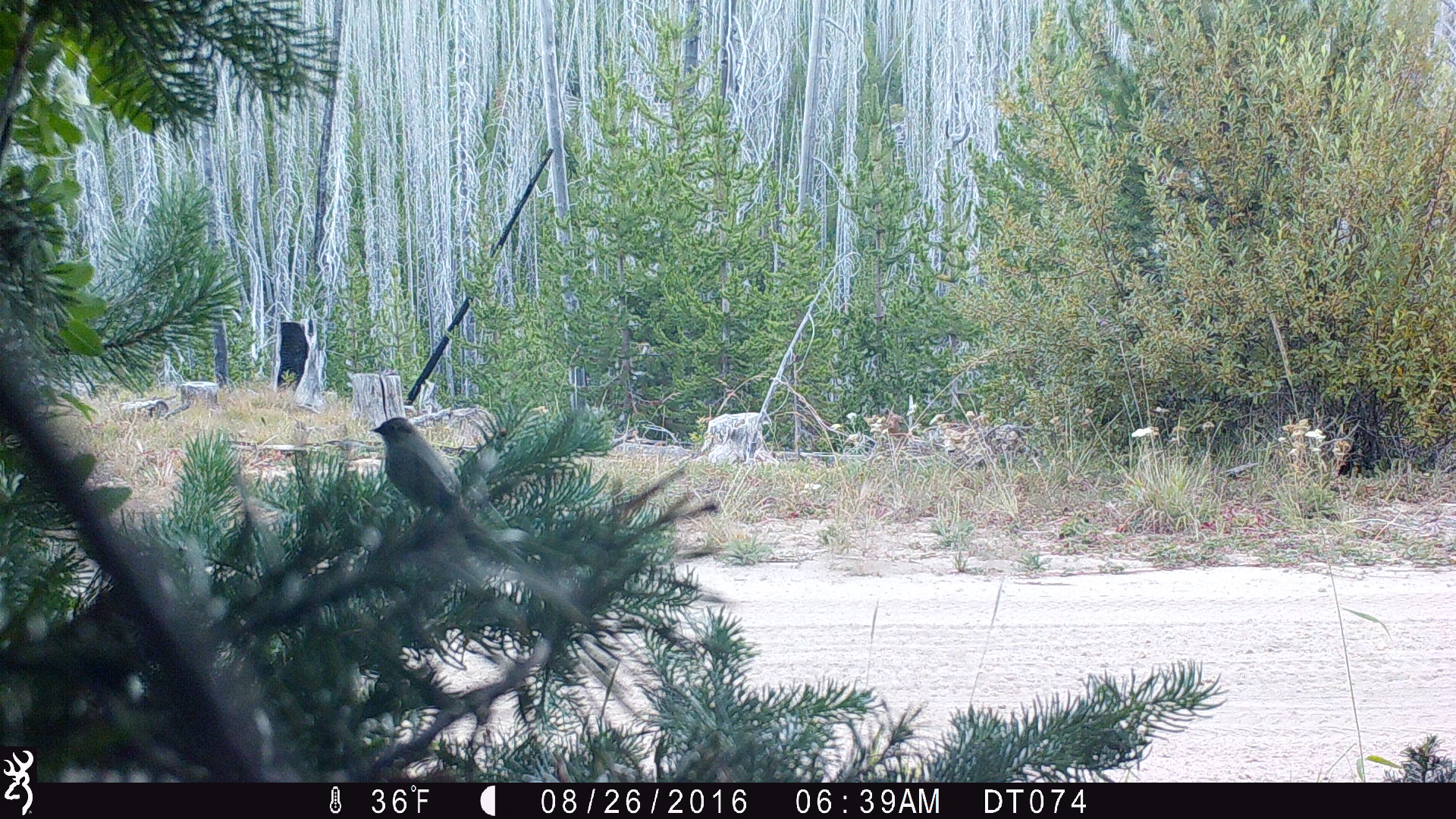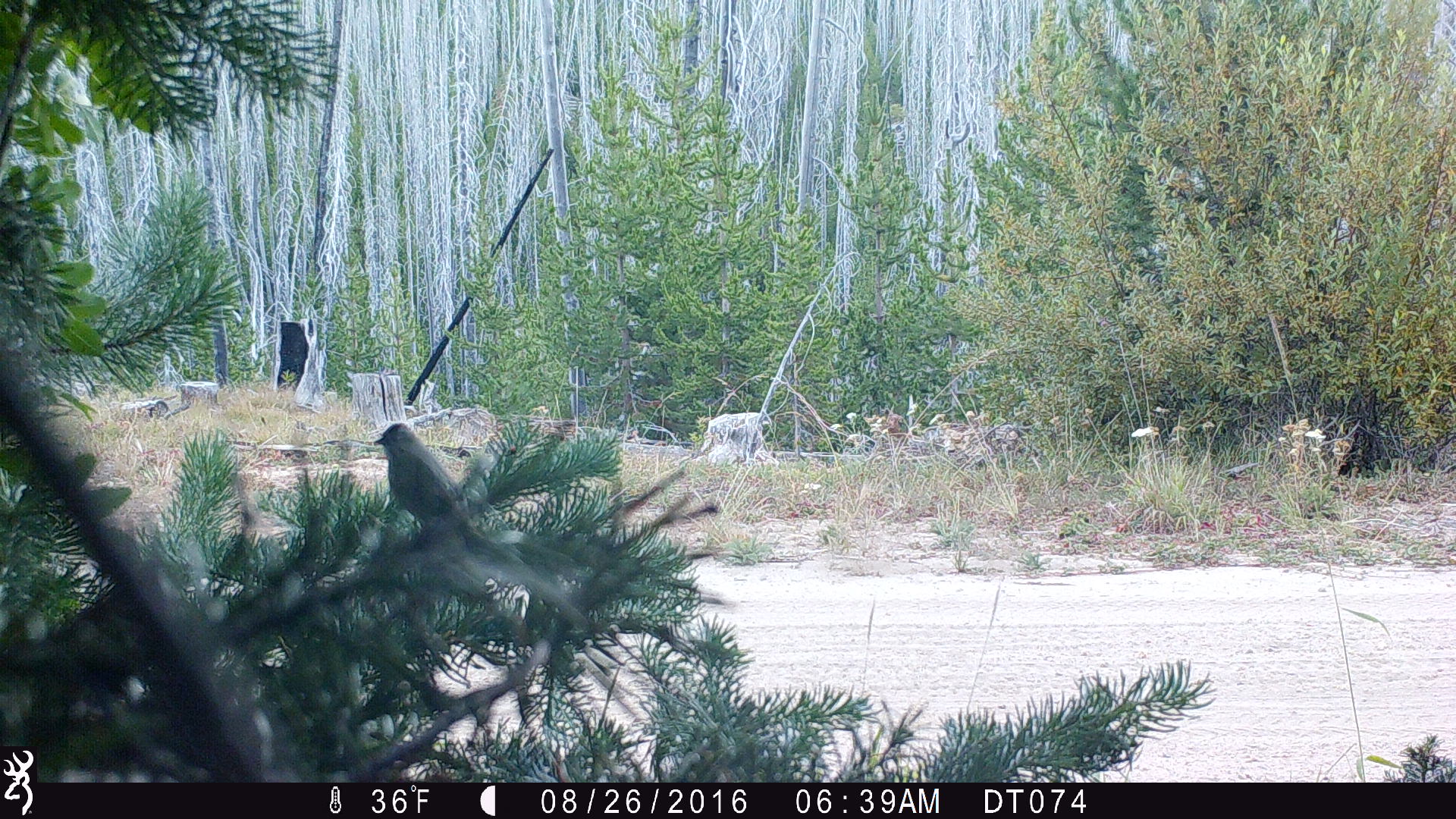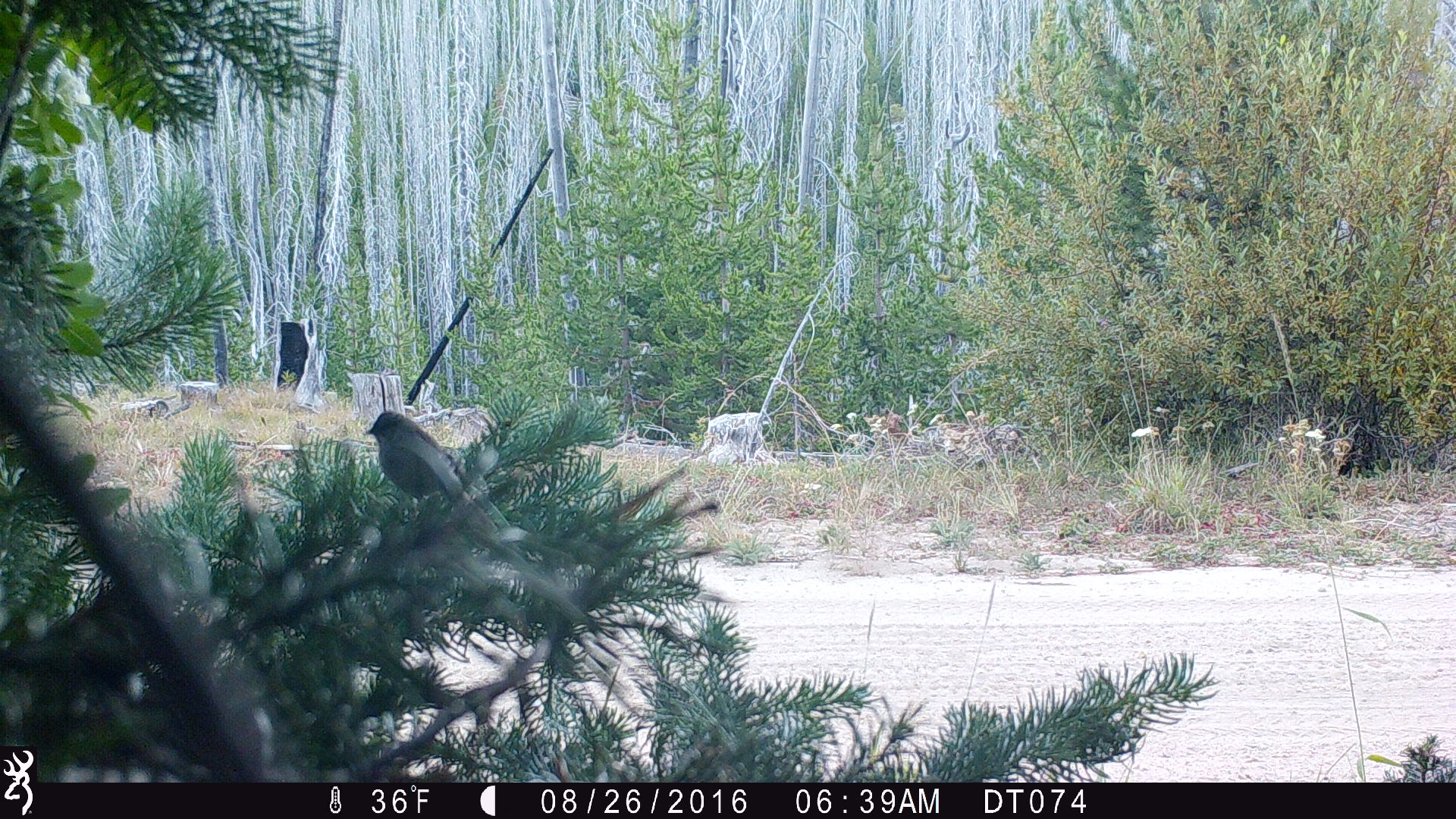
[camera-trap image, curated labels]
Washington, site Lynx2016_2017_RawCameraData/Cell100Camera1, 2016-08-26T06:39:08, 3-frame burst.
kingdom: Animalia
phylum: Chordata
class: Aves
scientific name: Aves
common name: birds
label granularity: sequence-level